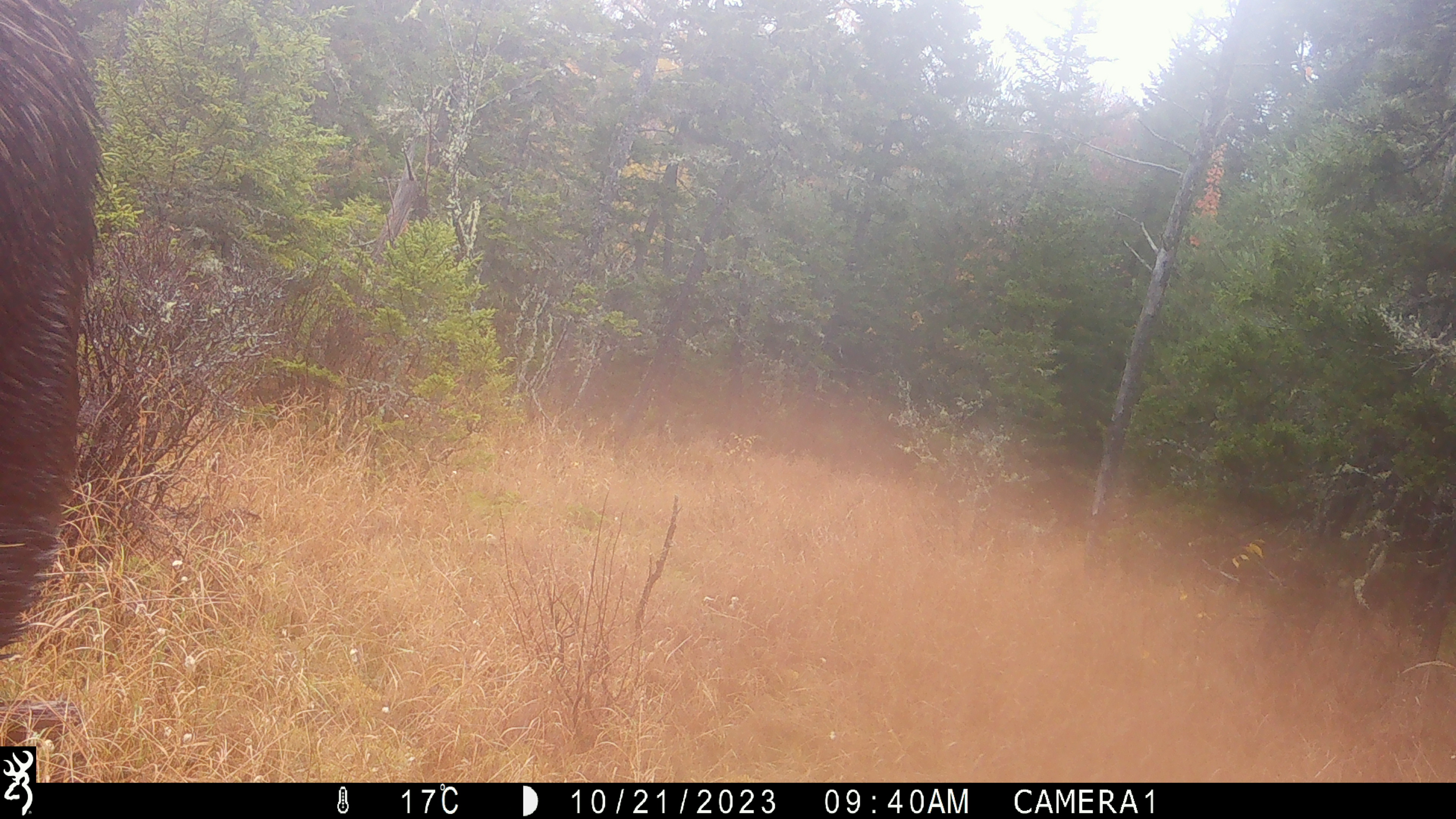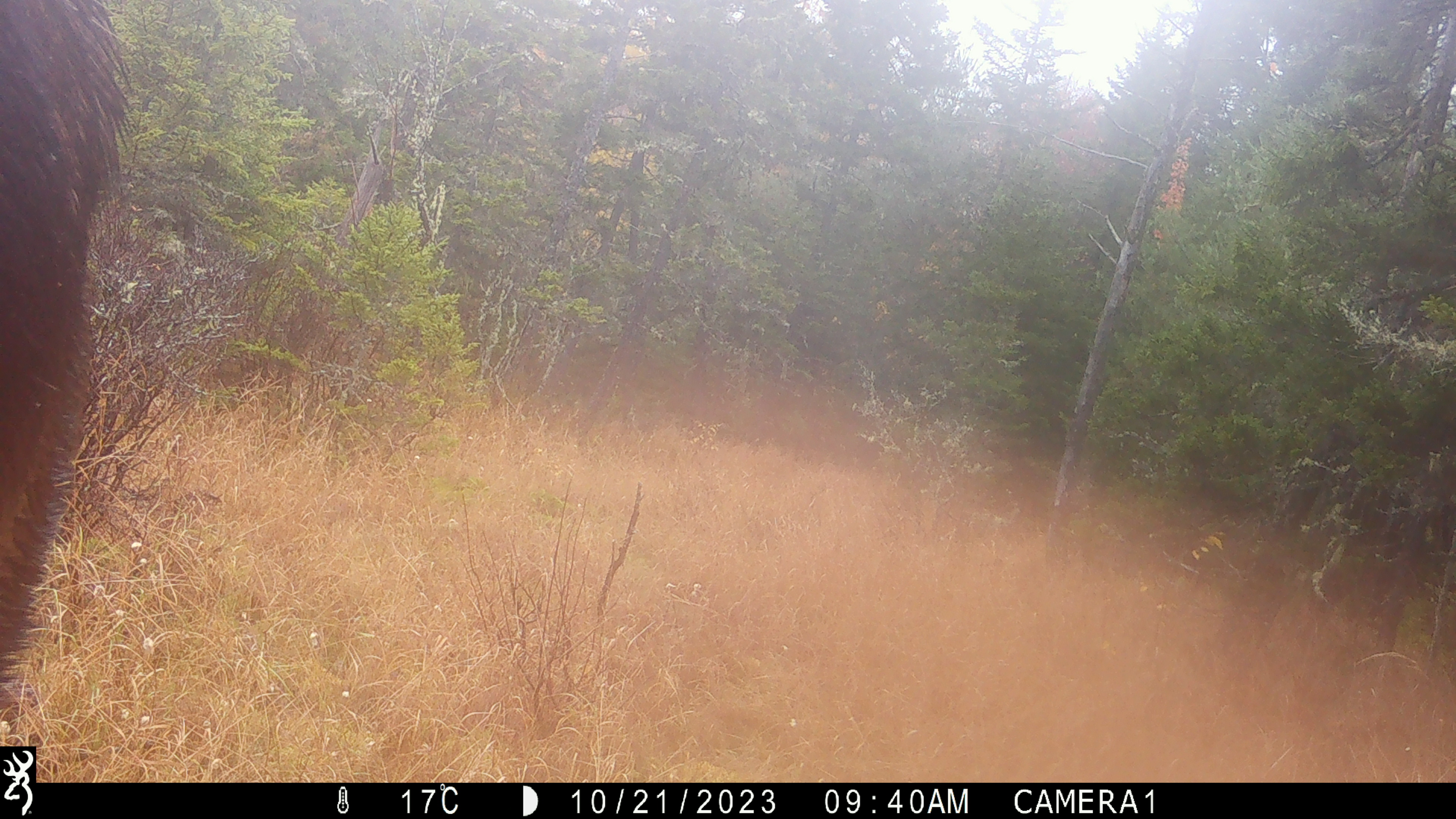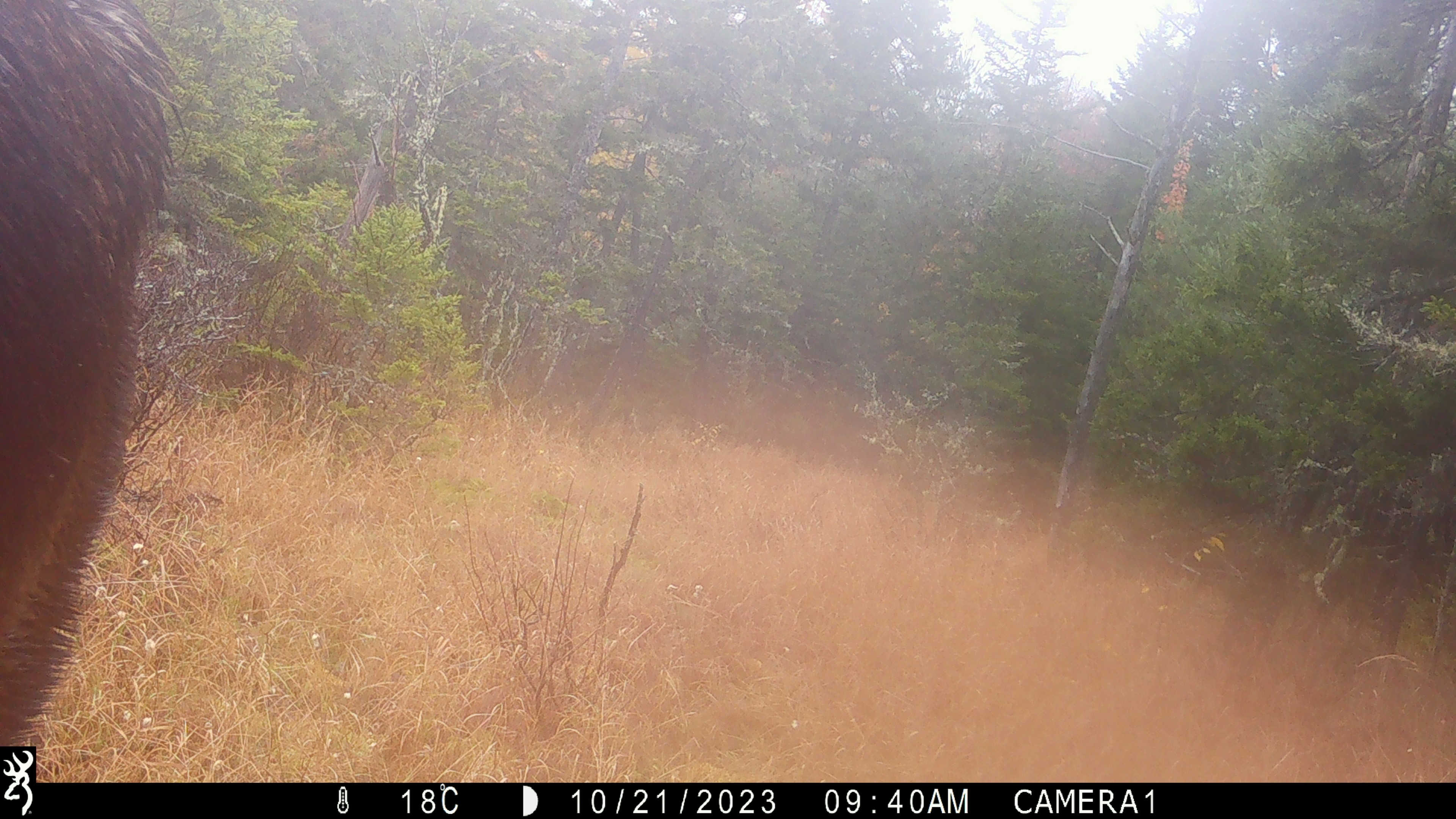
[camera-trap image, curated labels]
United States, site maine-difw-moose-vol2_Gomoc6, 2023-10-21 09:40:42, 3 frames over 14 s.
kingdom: Animalia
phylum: Chordata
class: Mammalia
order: Artiodactyla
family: Cervidae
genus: Alces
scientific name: Alces alces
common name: moose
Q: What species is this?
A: Moose (Alces alces).